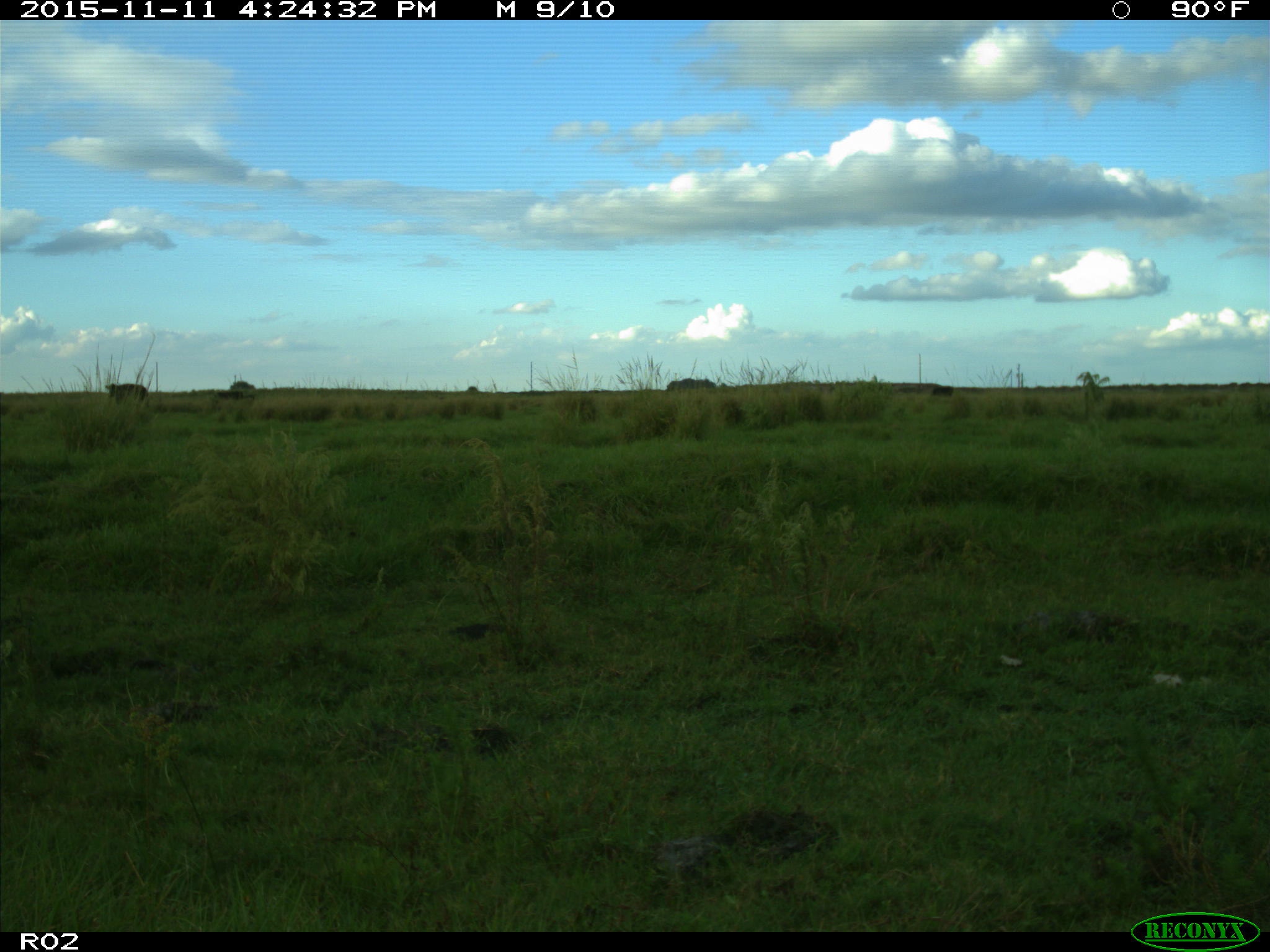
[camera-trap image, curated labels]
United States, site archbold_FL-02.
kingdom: Animalia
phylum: Chordata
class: Mammalia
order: Artiodactyla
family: Bovidae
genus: Bos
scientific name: Bos taurus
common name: domestic cow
Bos taurus (domestic cow).